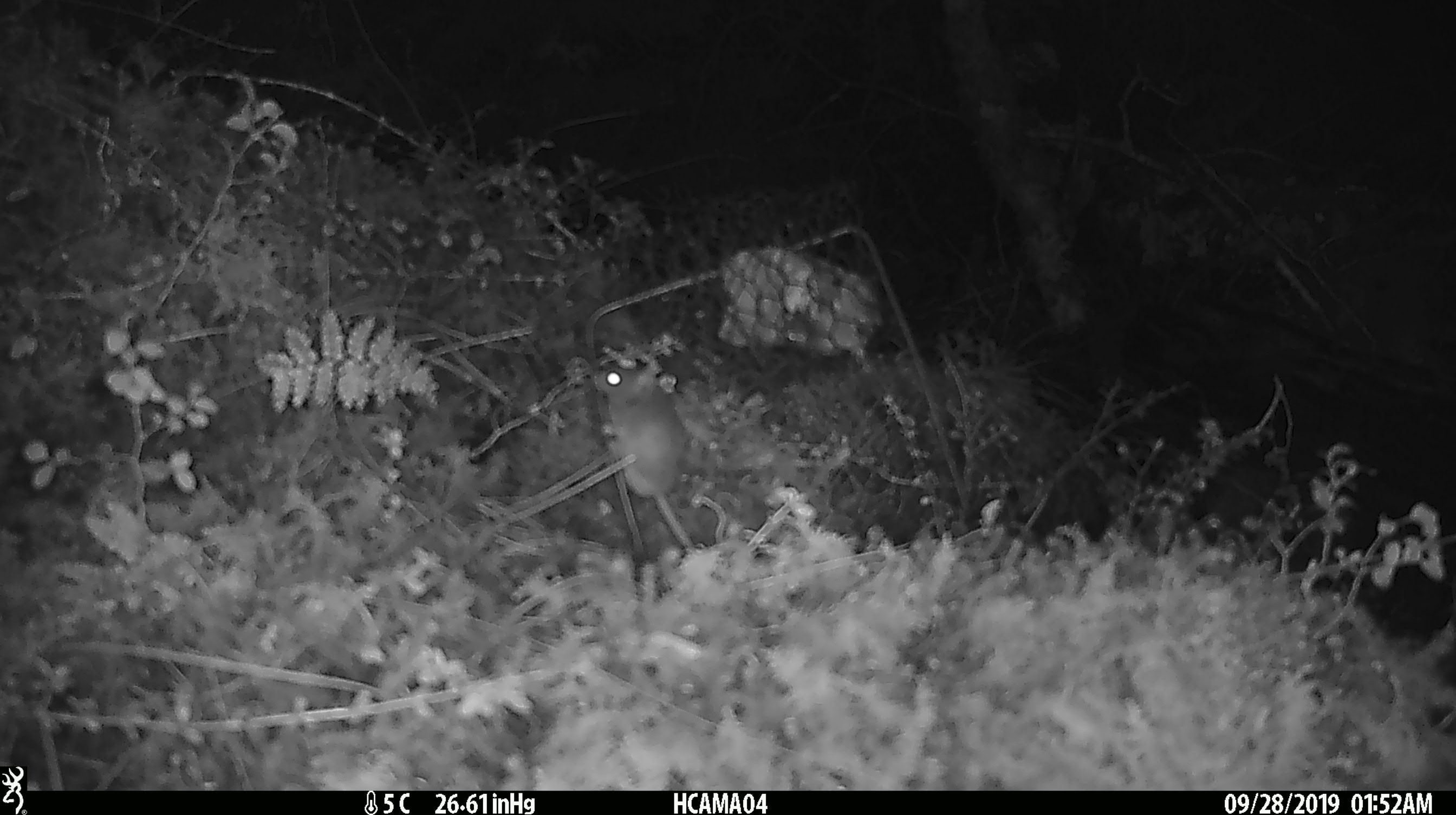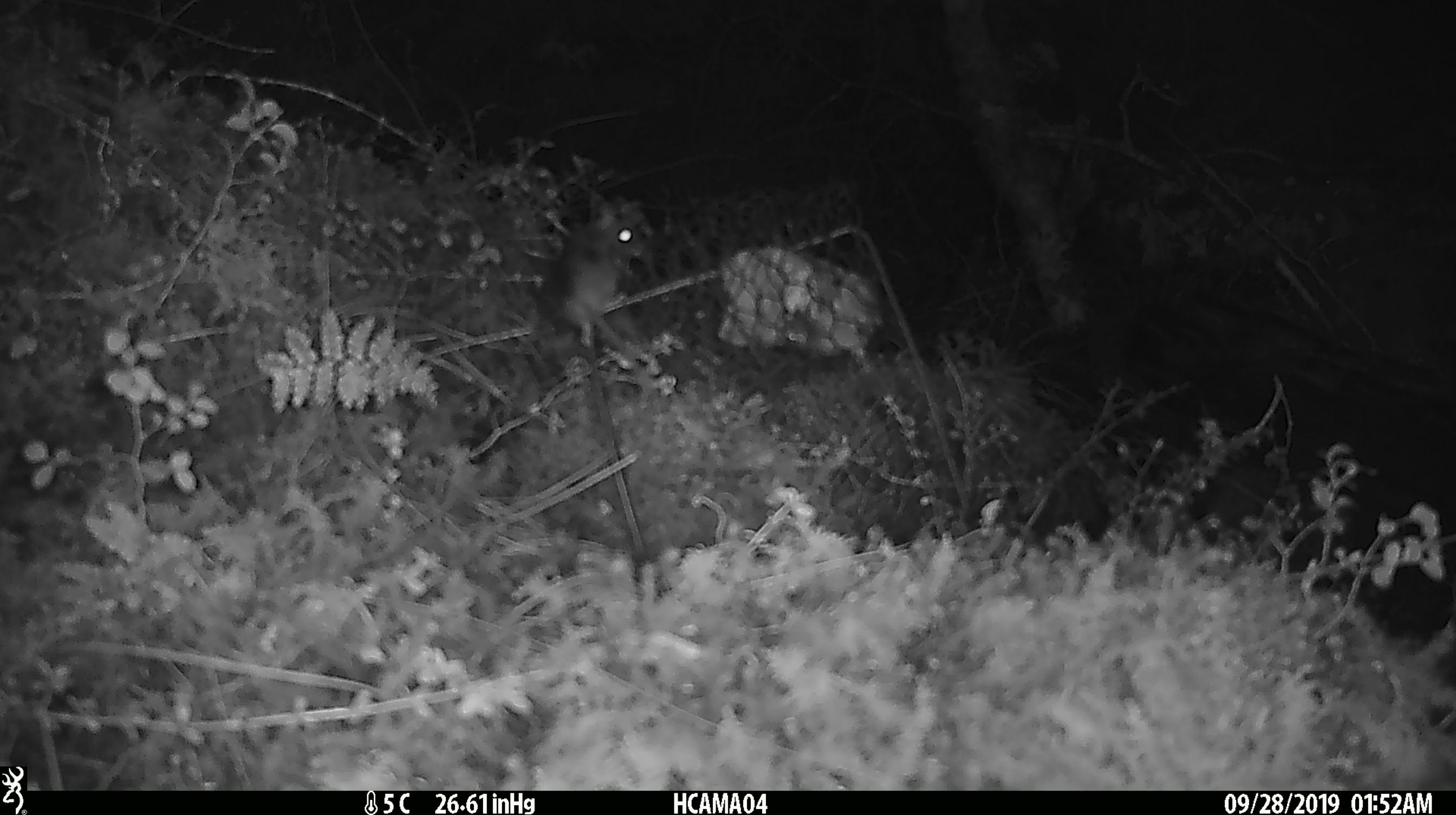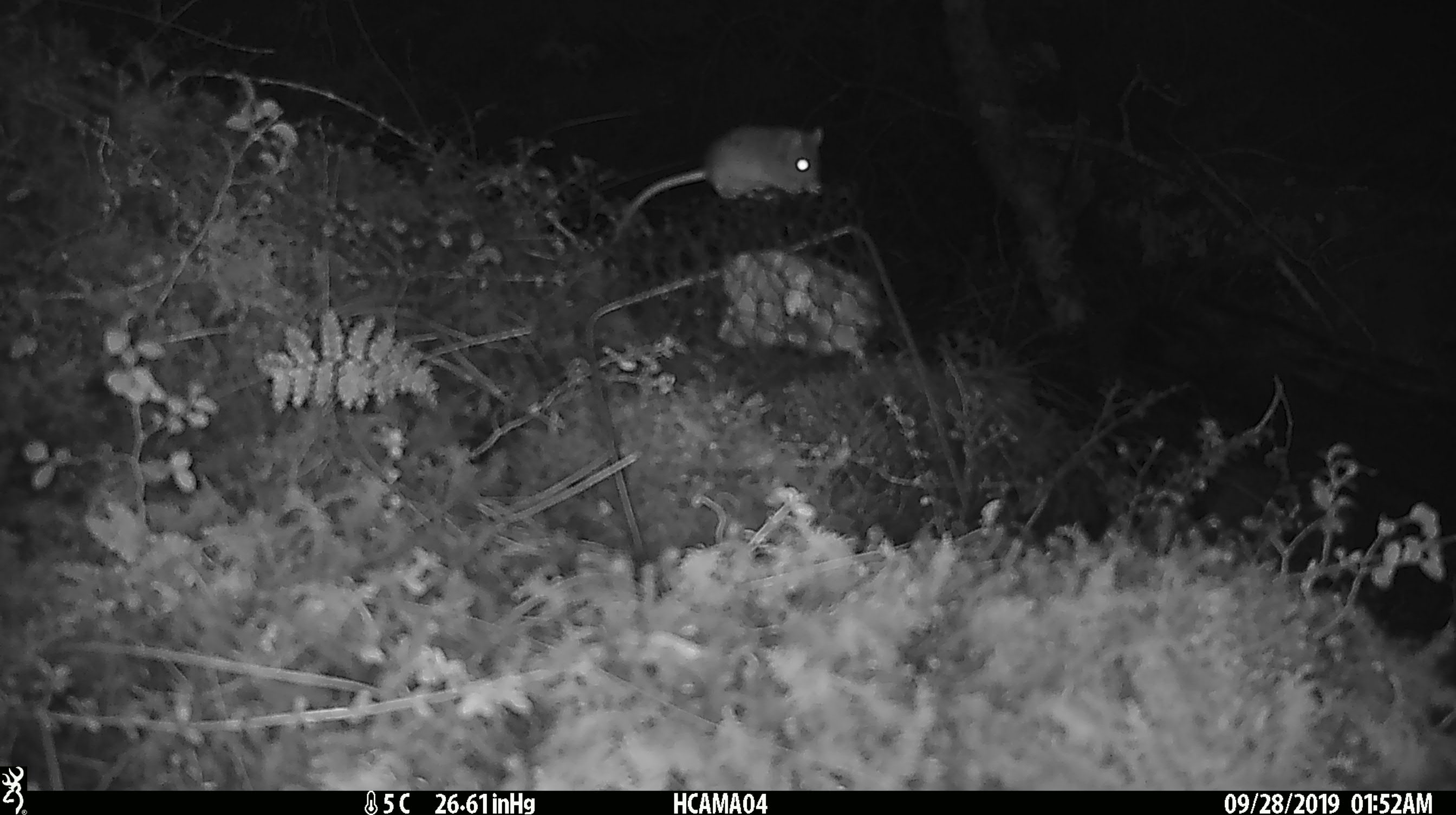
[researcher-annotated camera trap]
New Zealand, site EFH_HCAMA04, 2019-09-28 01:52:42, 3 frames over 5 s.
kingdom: Animalia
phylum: Chordata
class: Mammalia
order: Rodentia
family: Muridae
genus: Mus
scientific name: Mus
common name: mouse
Mouse (Mus).